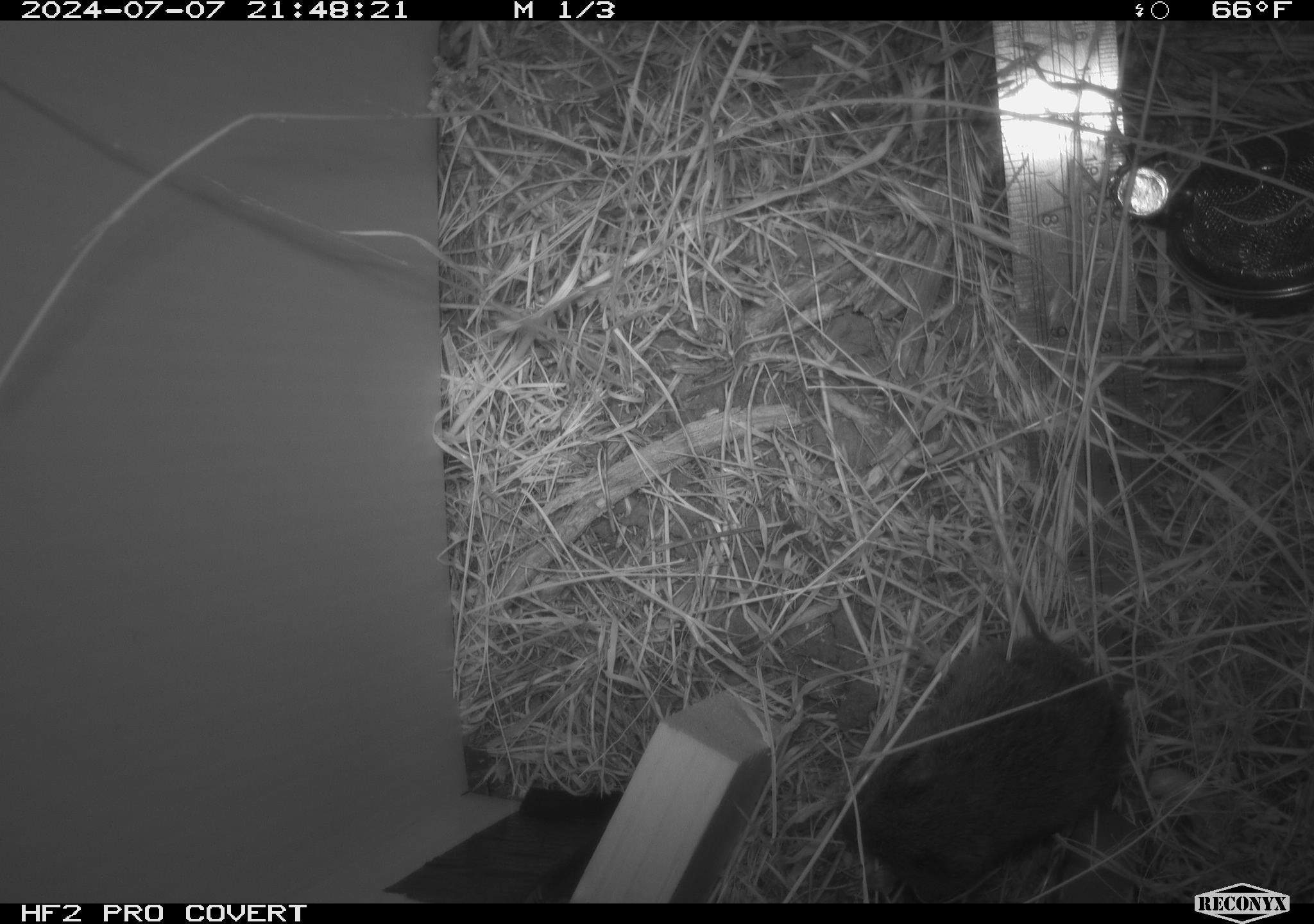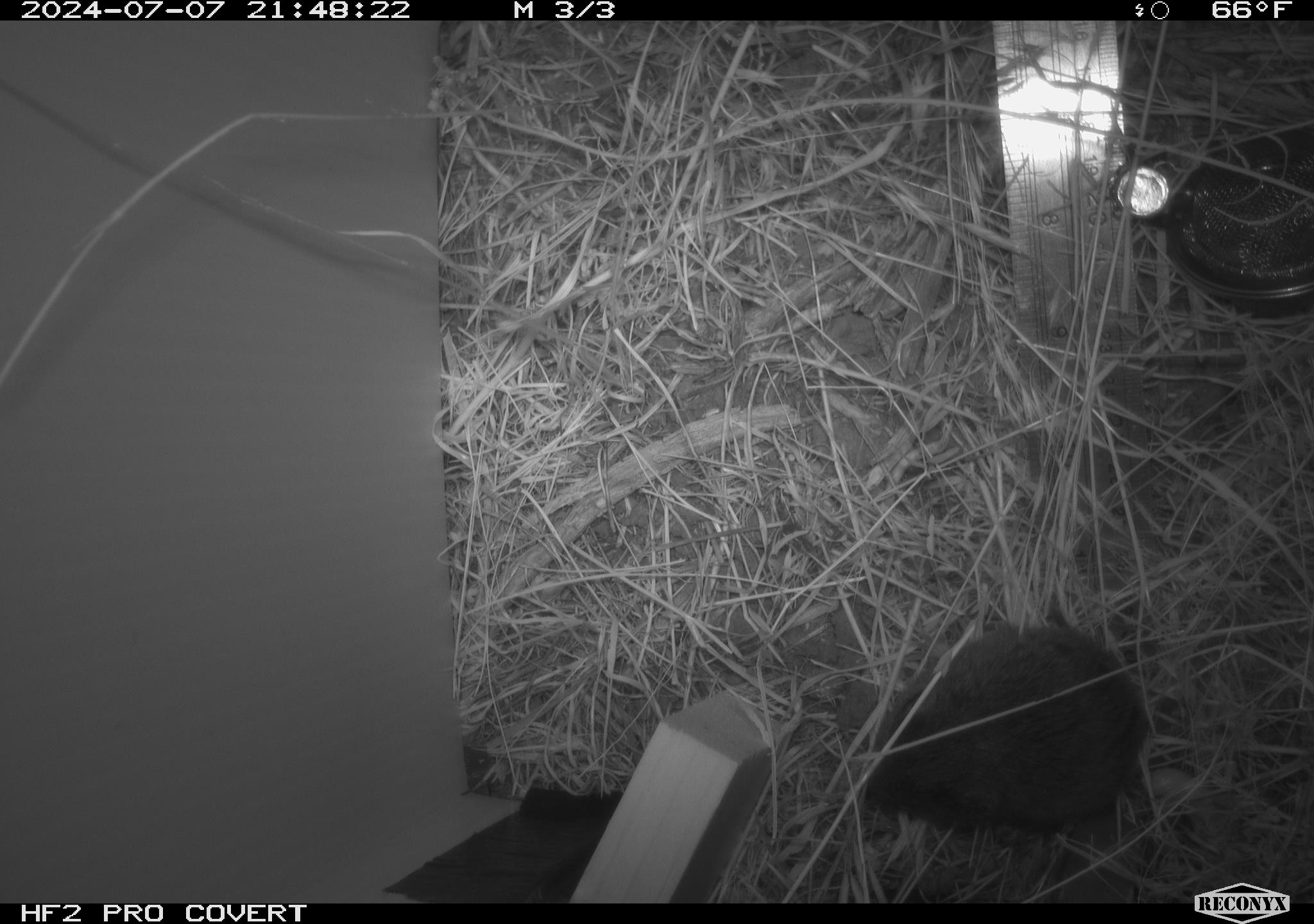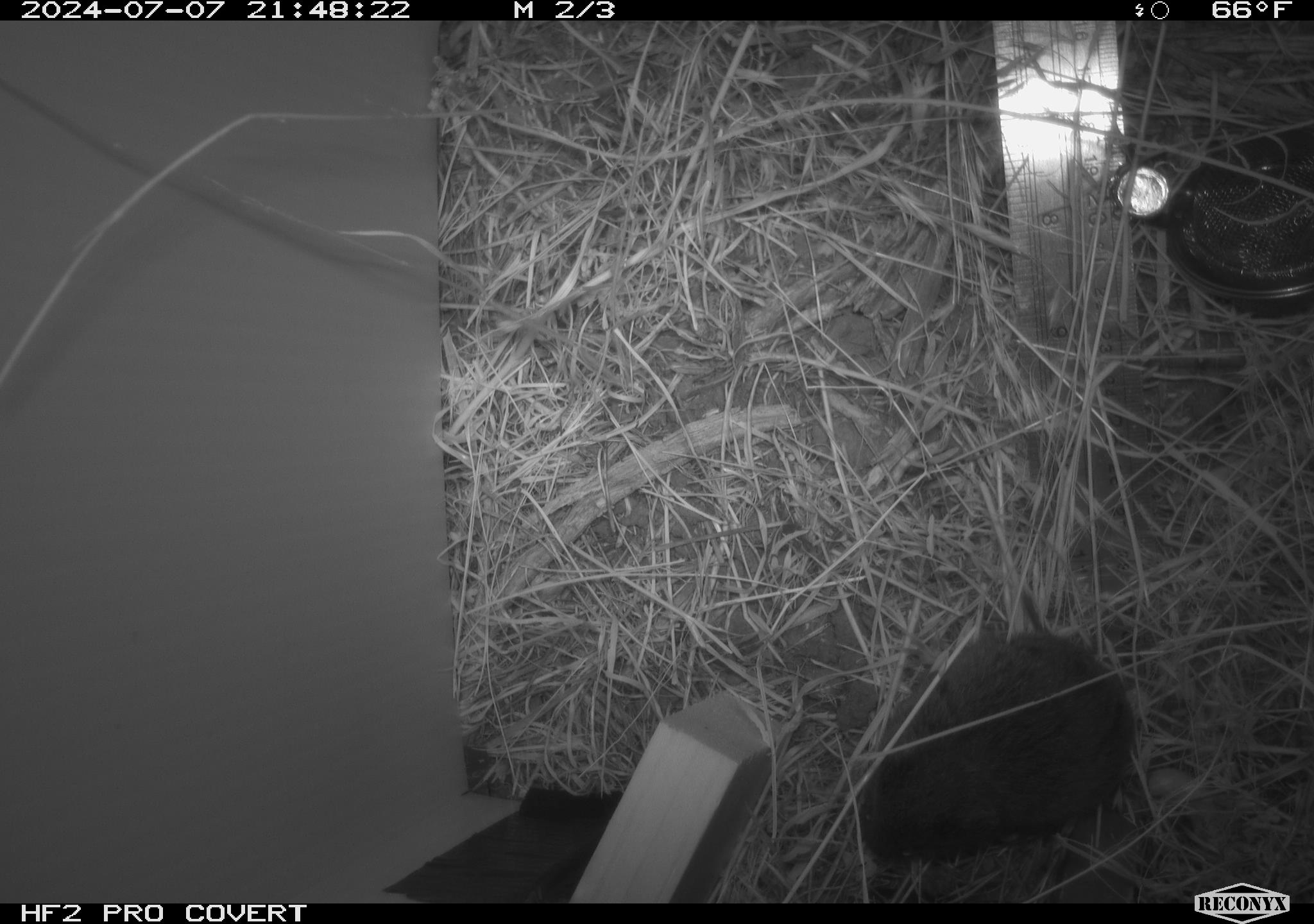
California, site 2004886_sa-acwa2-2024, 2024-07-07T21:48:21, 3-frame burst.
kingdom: Animalia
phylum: Chordata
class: Mammalia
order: Rodentia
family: Cricetidae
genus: Microtus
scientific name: Microtus californicus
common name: california vole